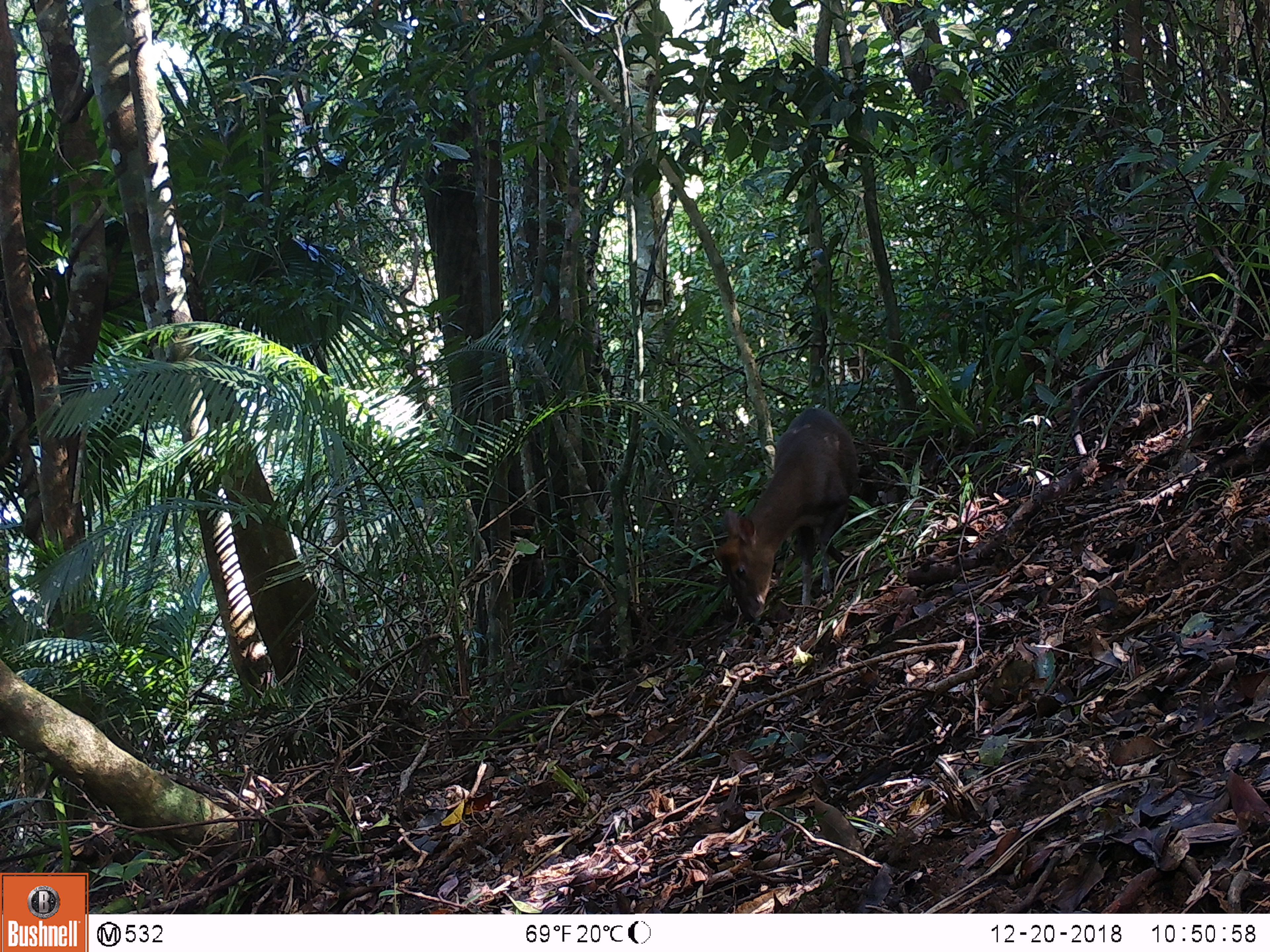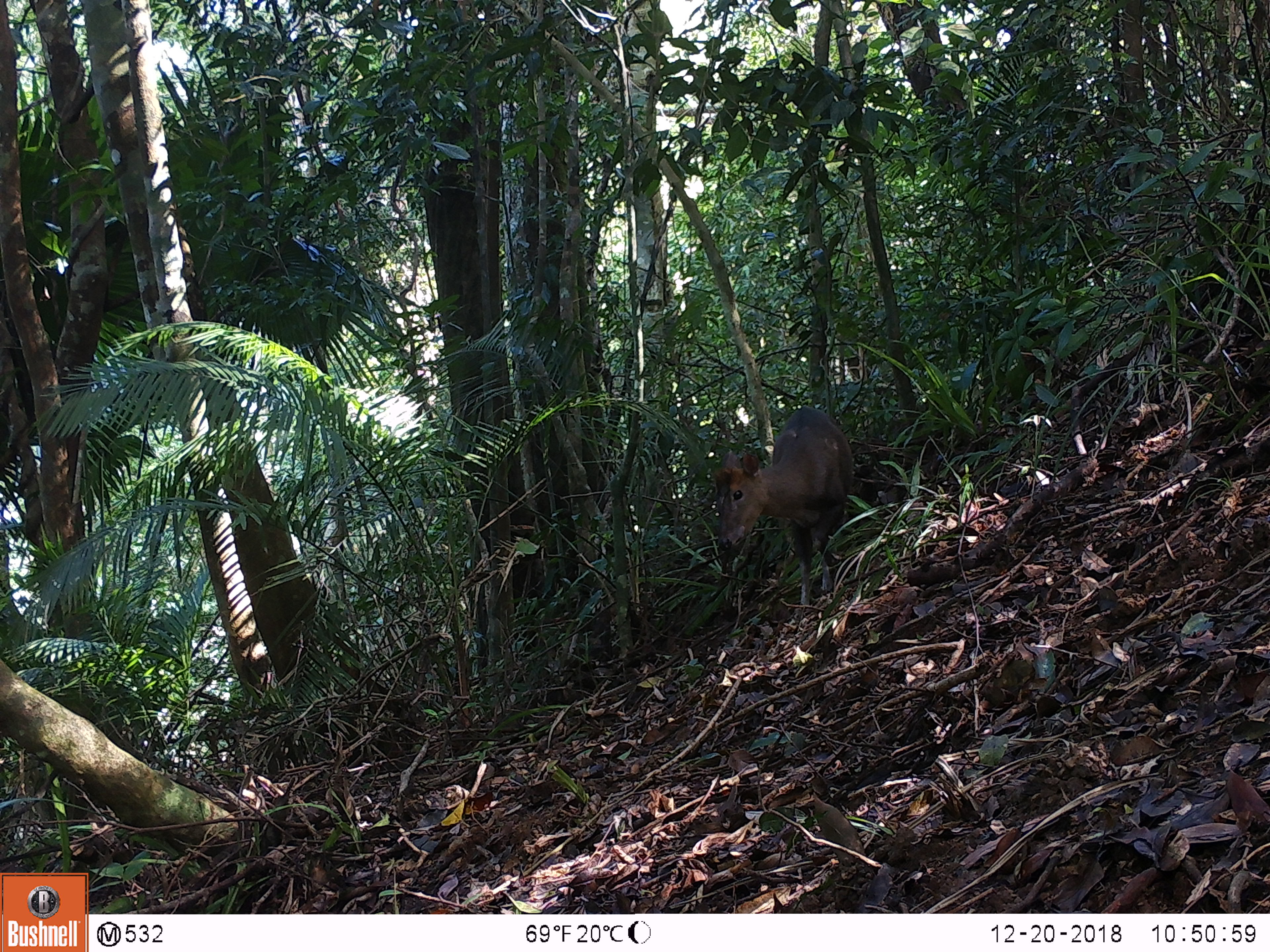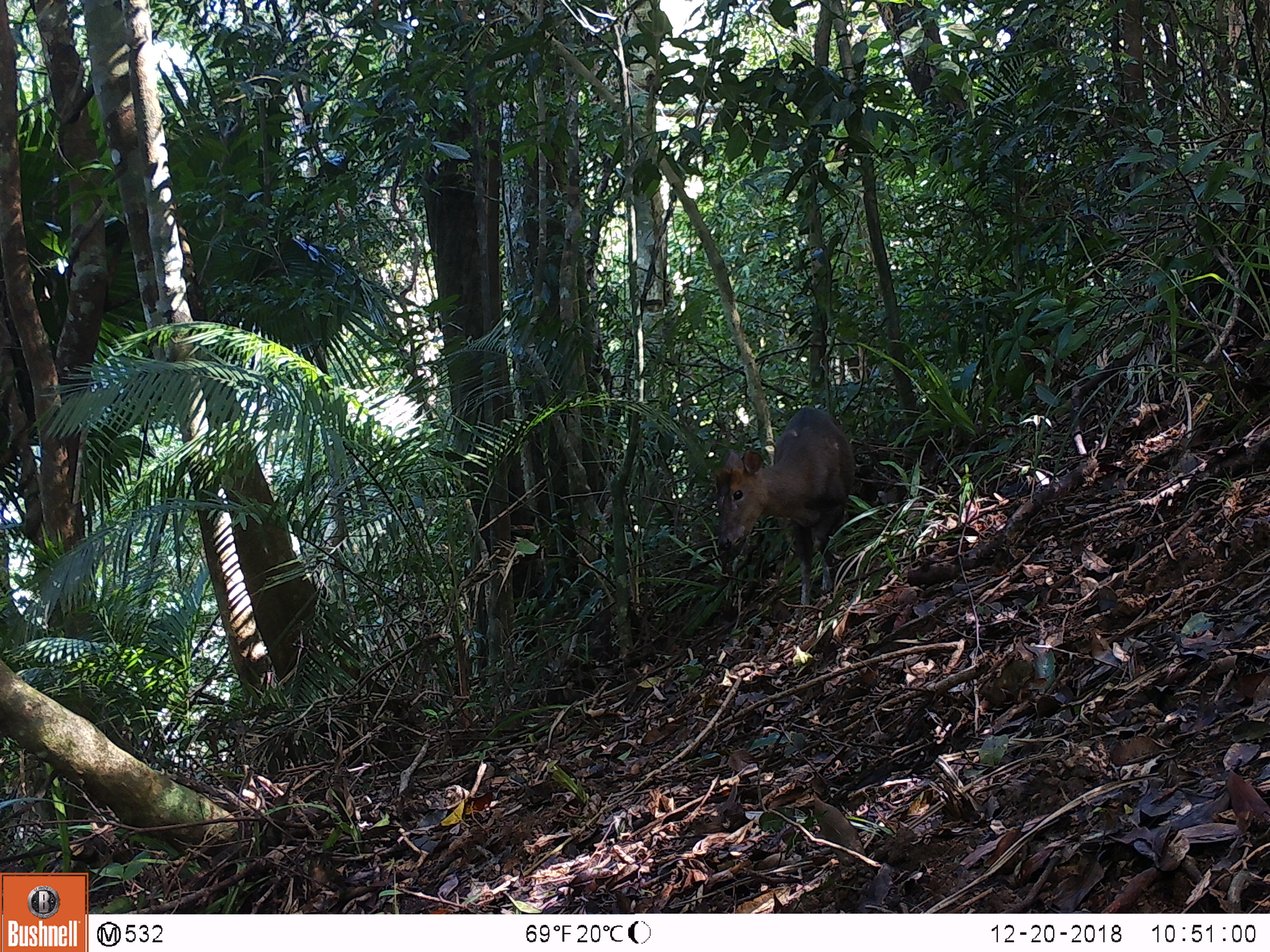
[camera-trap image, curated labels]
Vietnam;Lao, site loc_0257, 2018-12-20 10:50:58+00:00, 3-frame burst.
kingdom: Animalia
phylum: Chordata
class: Mammalia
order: Artiodactyla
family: Cervidae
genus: Muntiacus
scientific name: Muntiacus rooseveltorum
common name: roosevelt's muntjac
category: roosevelts muntjac group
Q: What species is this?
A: Roosevelts muntjac group (roosevelt's muntjac) (Muntiacus rooseveltorum).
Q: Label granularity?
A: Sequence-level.